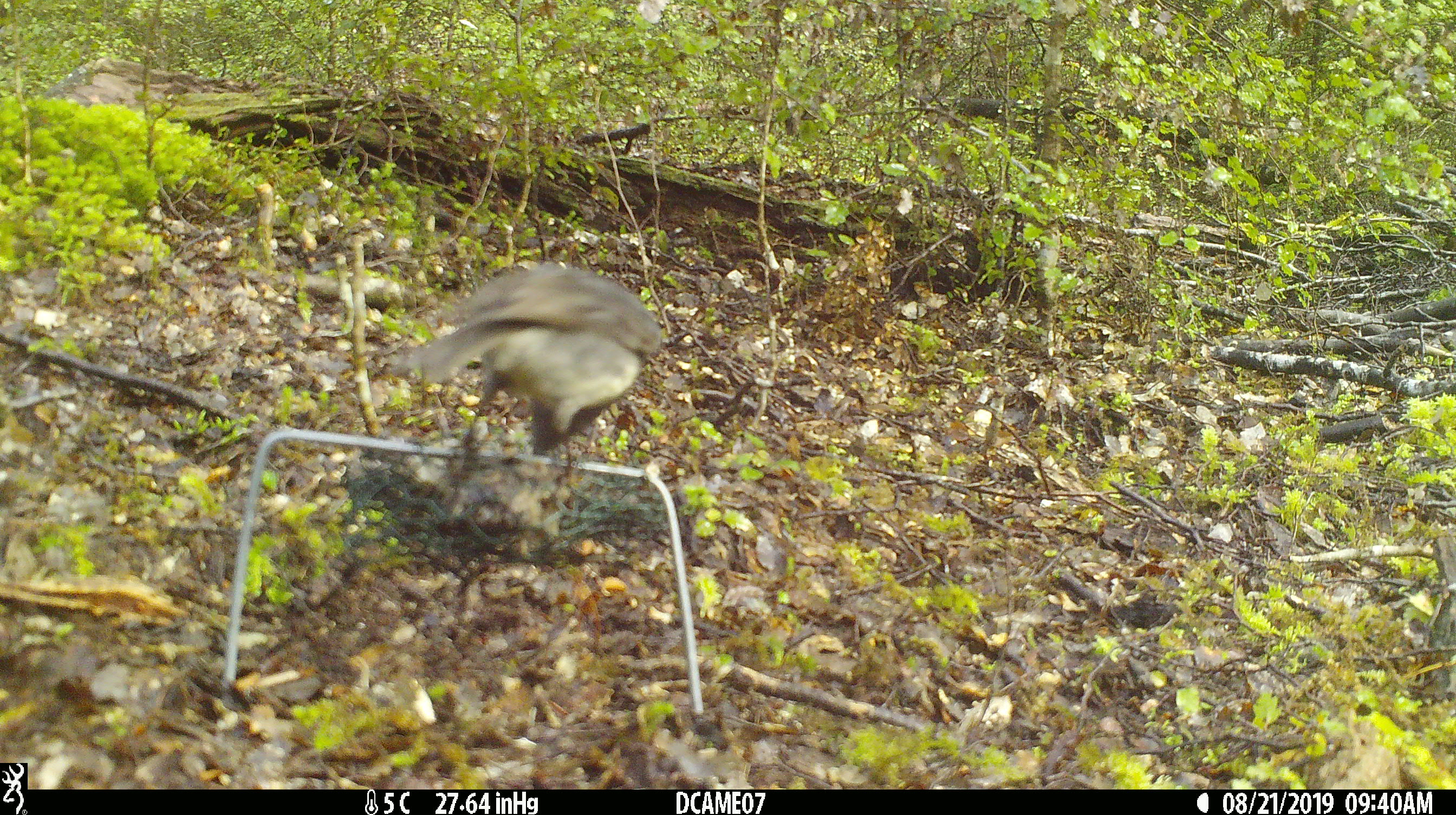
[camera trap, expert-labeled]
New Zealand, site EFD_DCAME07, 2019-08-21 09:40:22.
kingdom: Animalia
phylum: Chordata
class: Aves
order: Passeriformes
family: Petroicidae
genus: Petroica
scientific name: Petroica australis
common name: new zealand robin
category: robin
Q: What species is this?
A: Robin (new zealand robin) (Petroica australis).